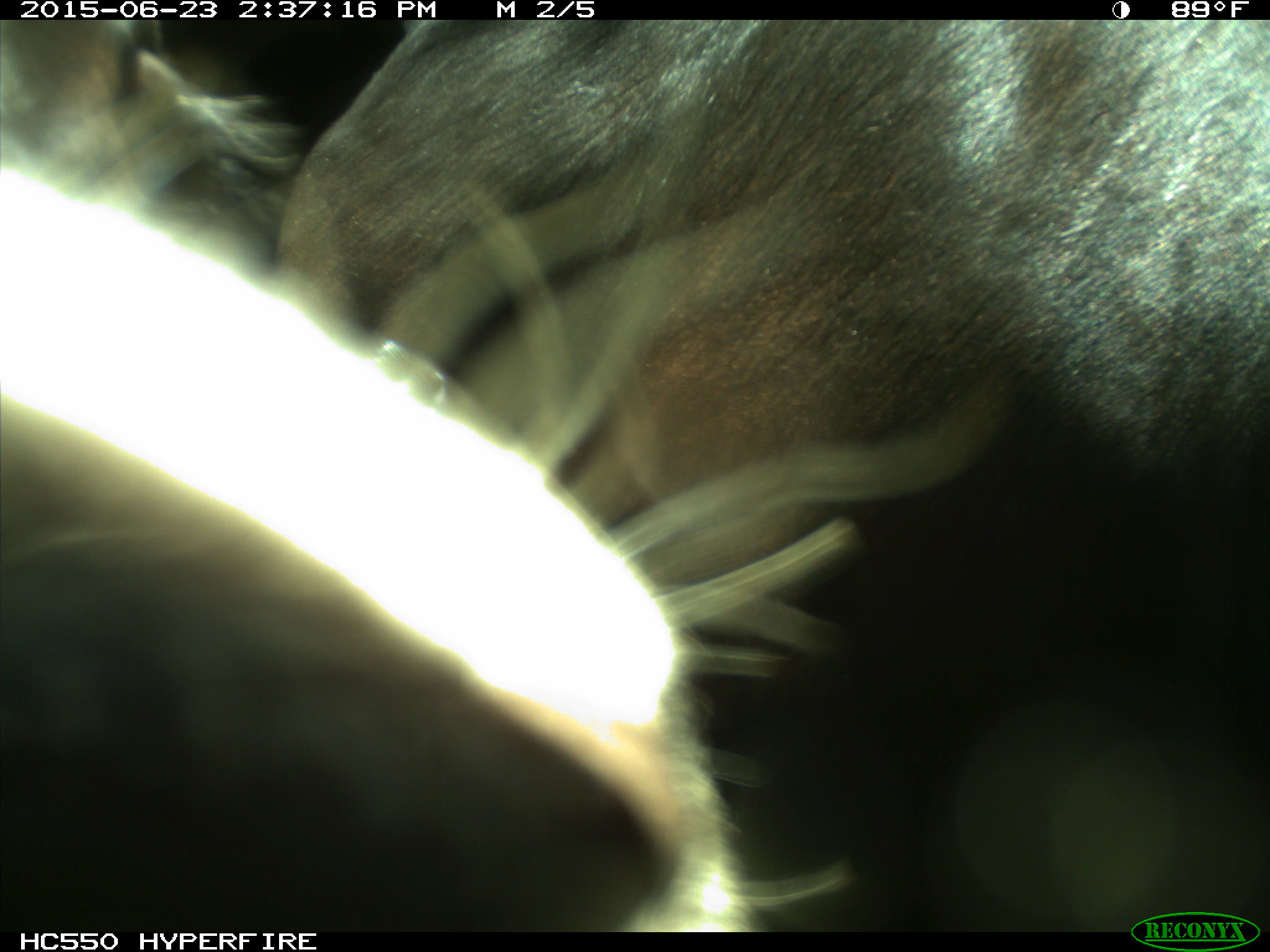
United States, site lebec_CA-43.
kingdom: Animalia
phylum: Chordata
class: Mammalia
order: Artiodactyla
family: Bovidae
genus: Bos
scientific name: Bos taurus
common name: domestic cow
Bos taurus (domestic cow).